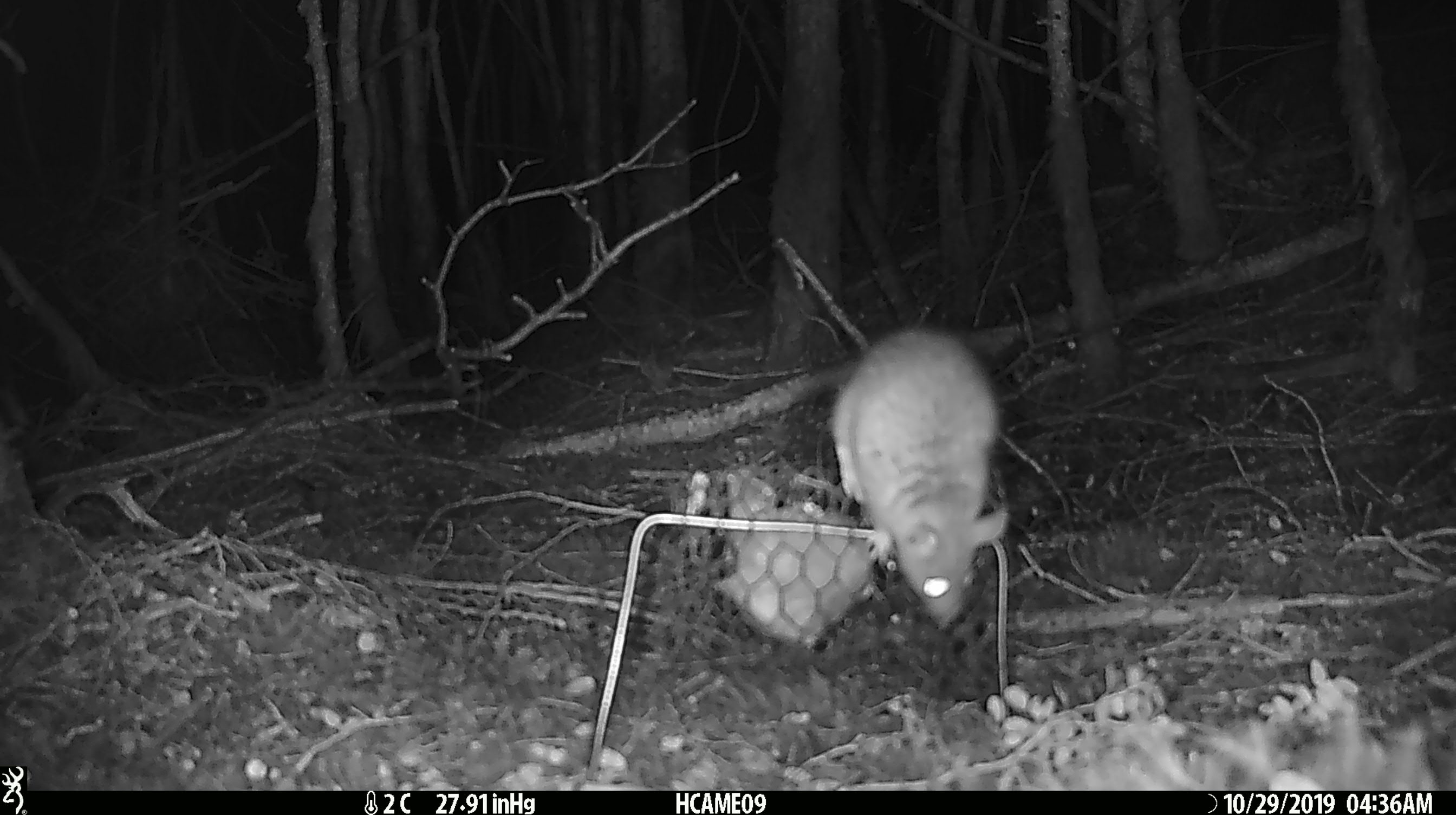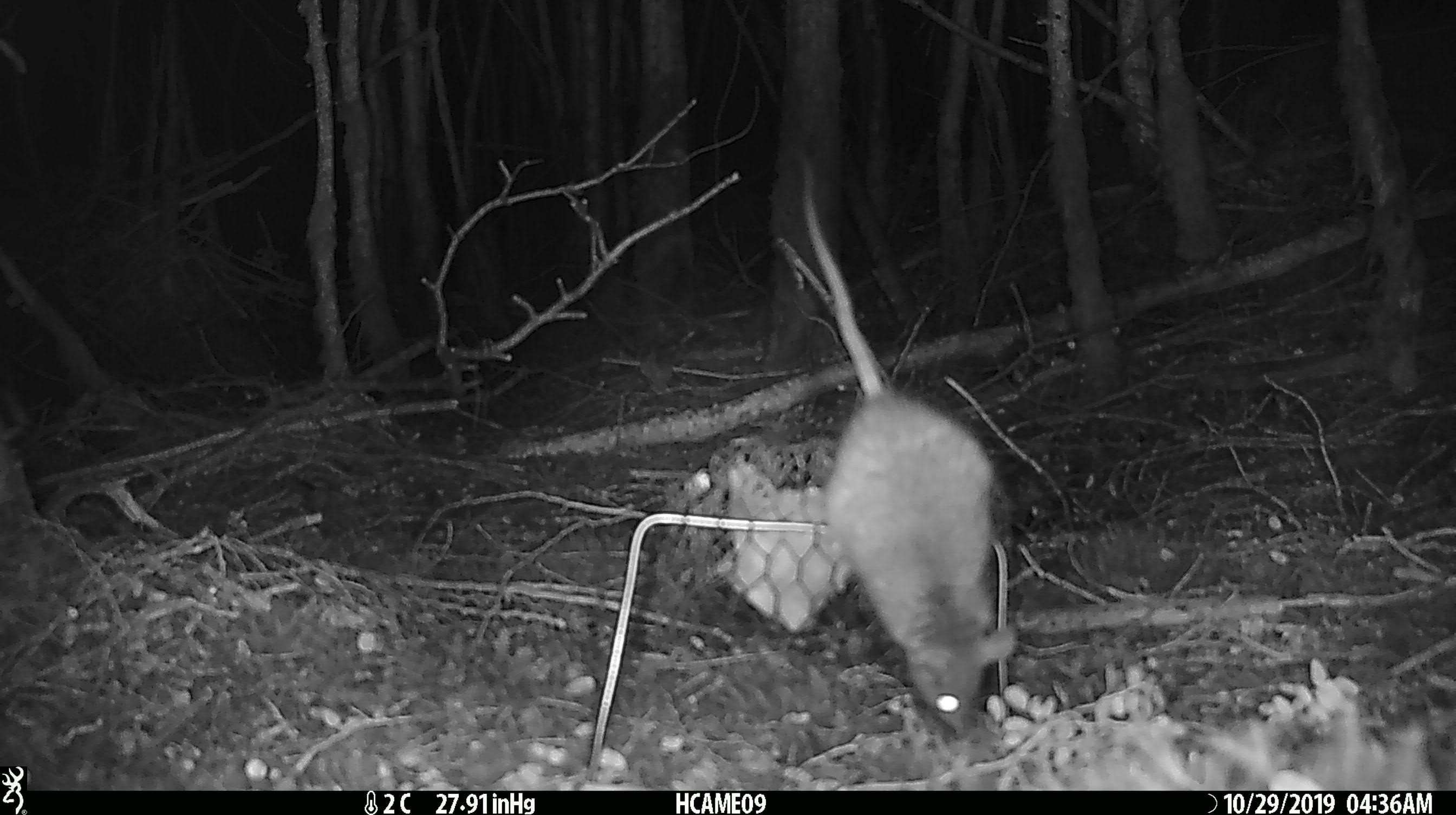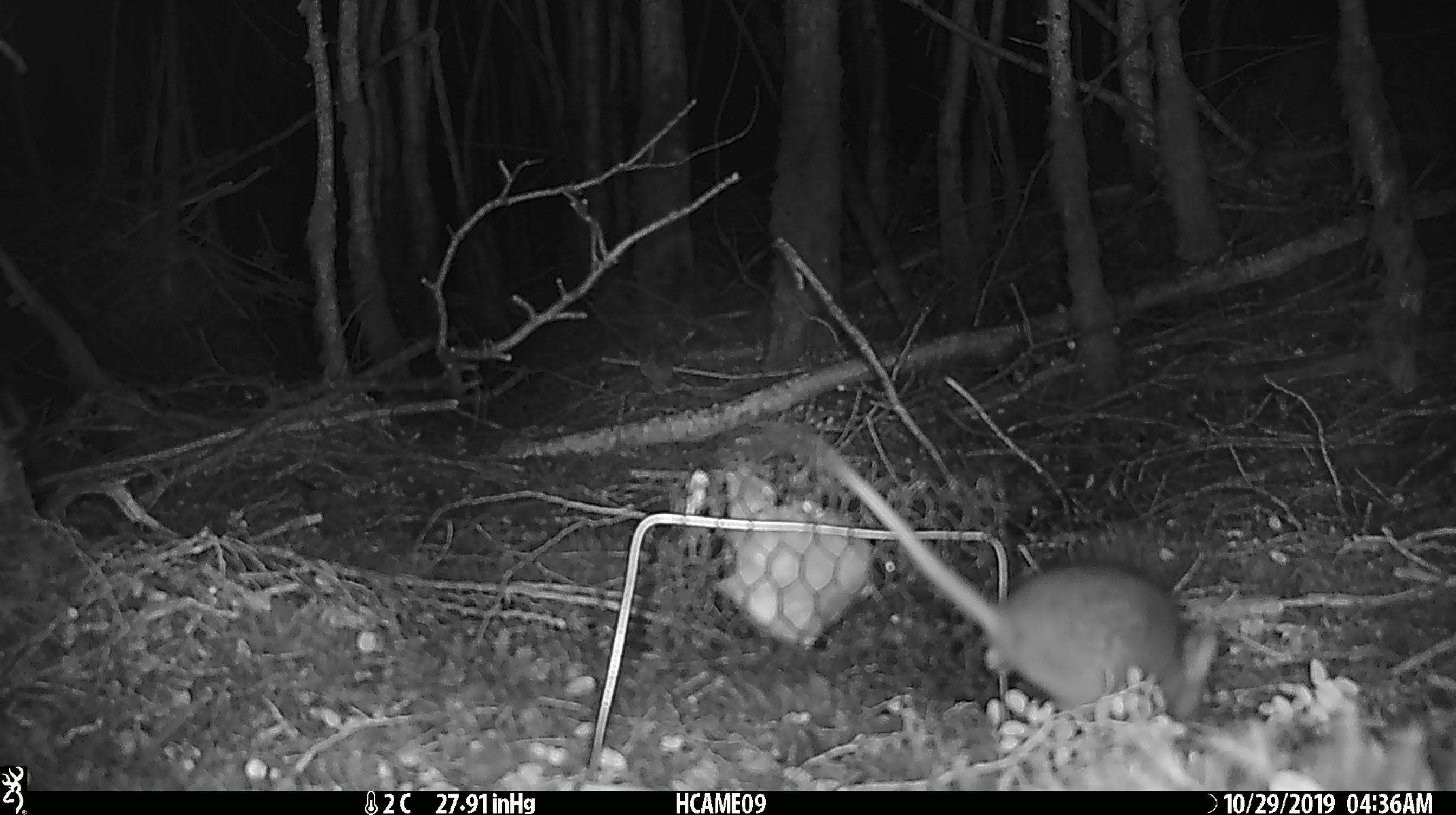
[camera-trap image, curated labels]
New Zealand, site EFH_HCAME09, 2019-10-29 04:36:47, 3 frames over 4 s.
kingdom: Animalia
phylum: Chordata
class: Mammalia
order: Rodentia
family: Muridae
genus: Rattus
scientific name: Rattus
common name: rat